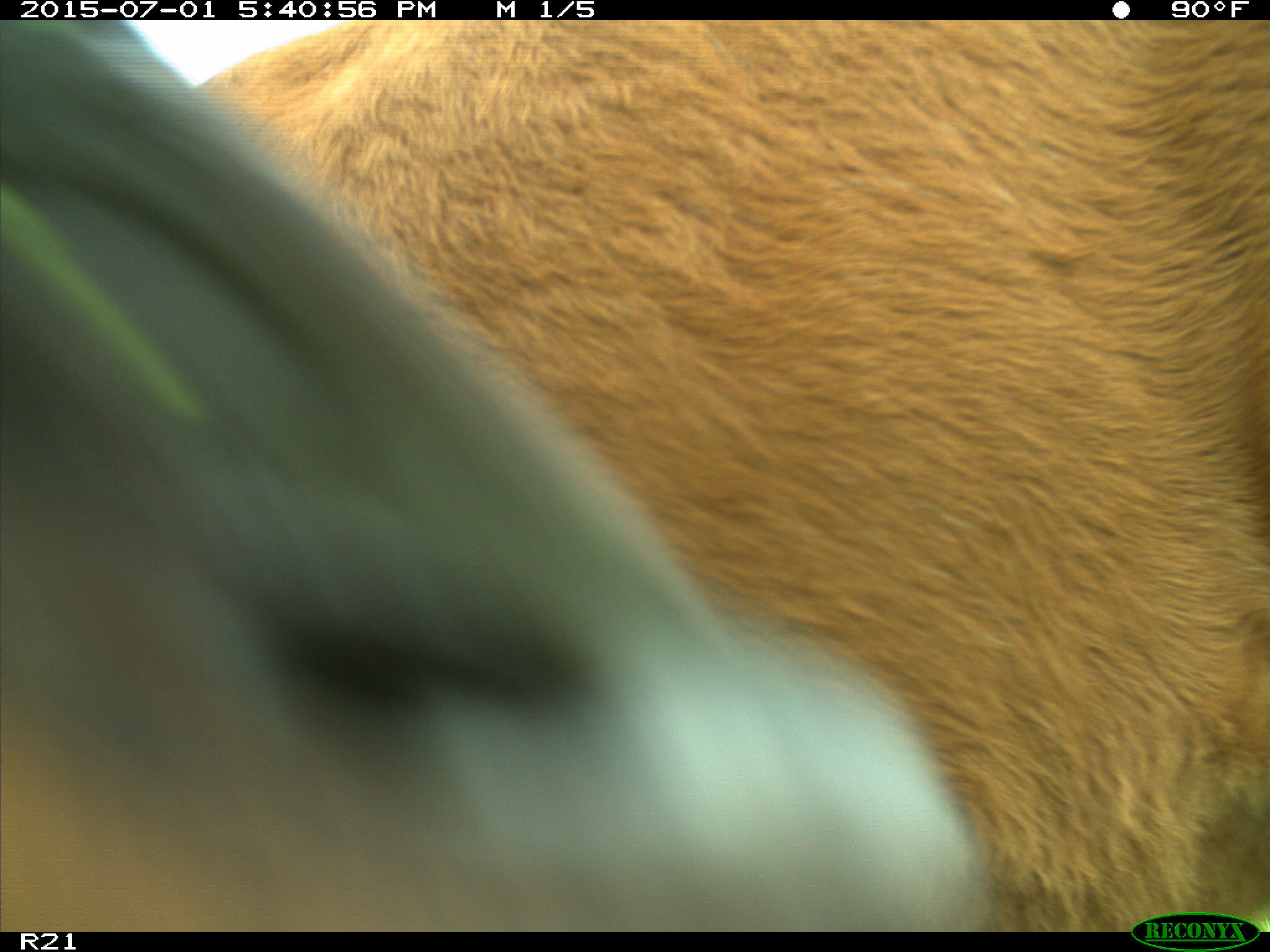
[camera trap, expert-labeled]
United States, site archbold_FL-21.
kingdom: Animalia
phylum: Chordata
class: Mammalia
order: Artiodactyla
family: Bovidae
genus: Bos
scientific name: Bos taurus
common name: domestic cow